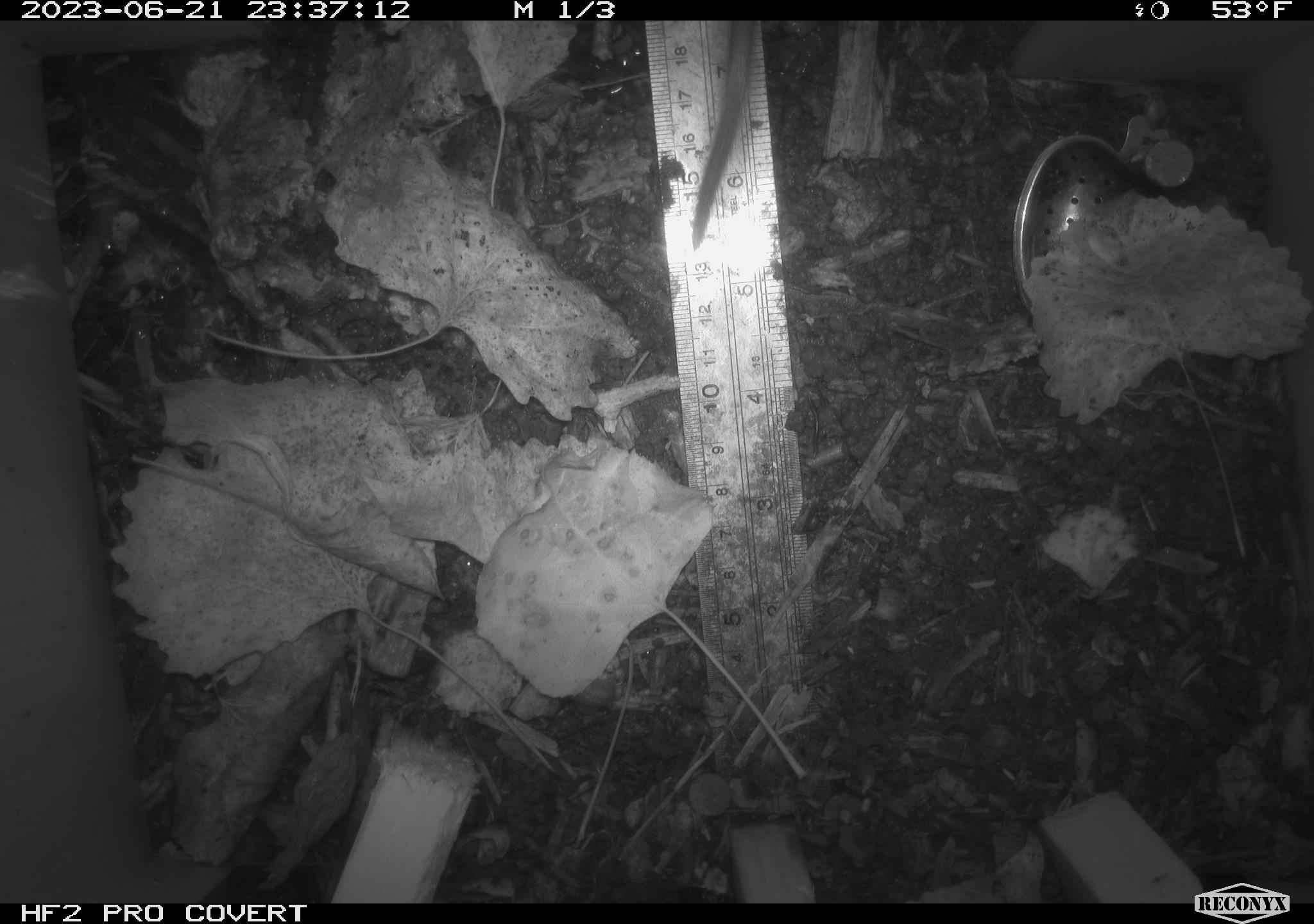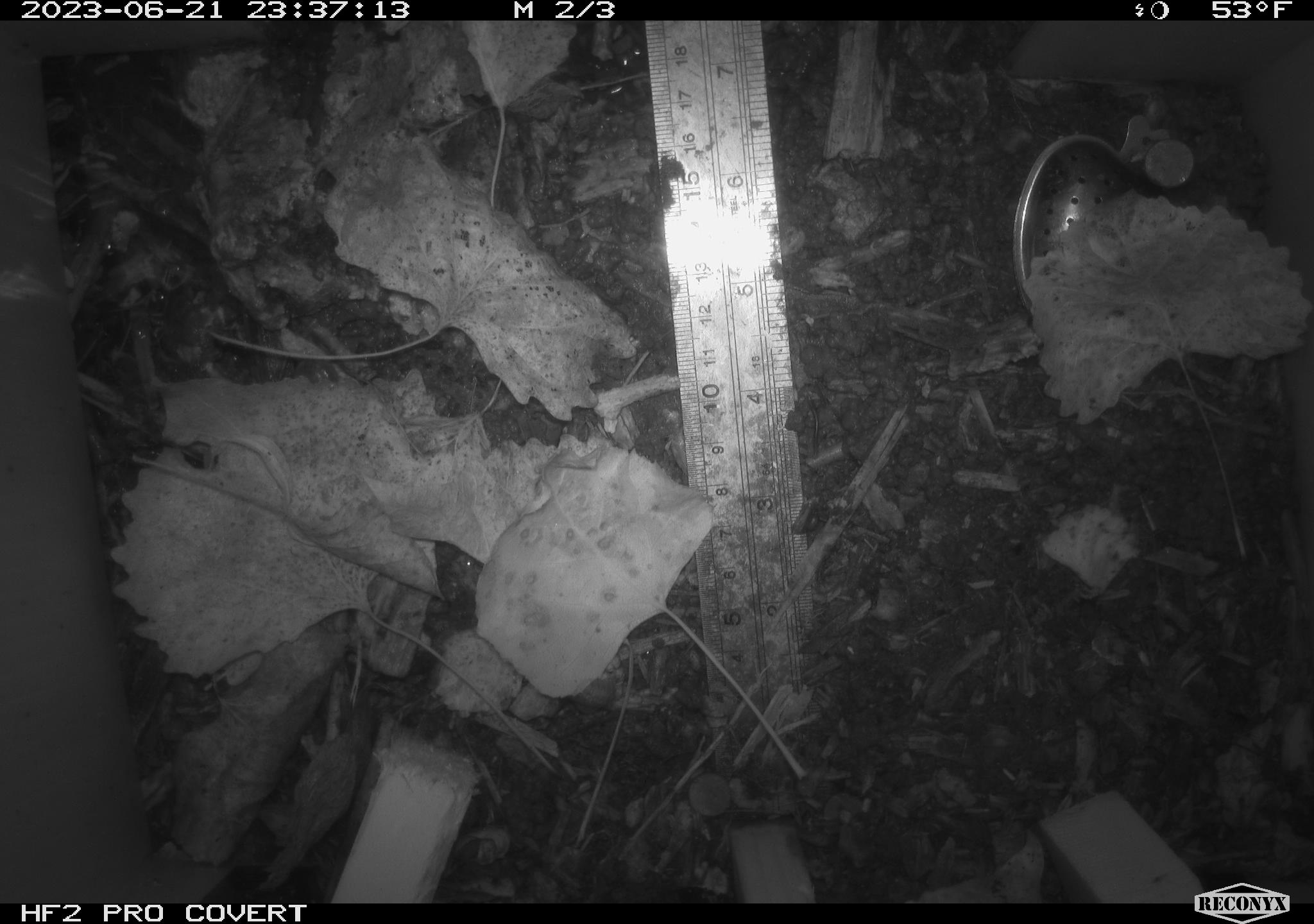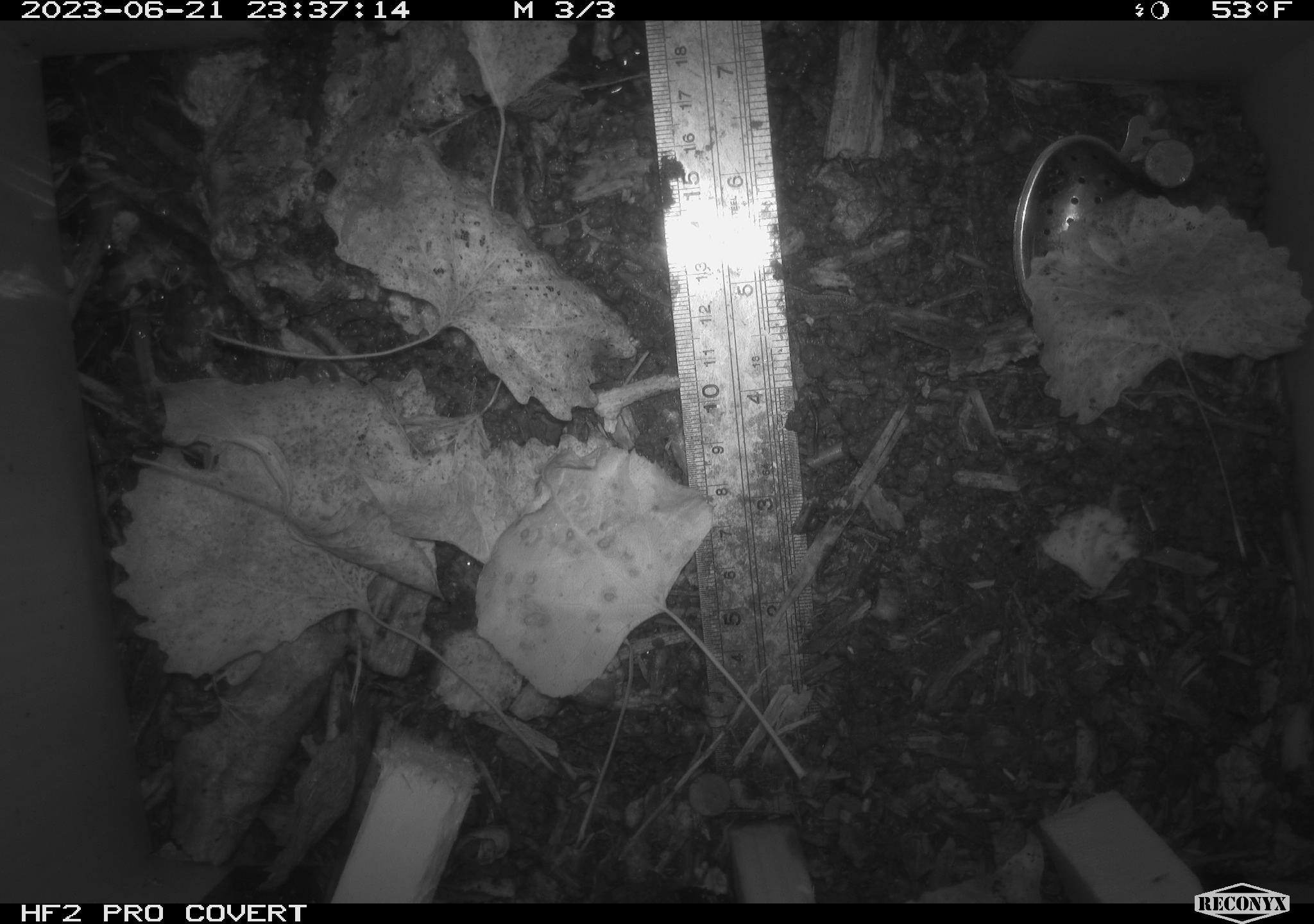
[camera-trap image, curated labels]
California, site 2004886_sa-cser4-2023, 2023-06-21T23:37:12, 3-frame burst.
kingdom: Animalia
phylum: Chordata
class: Mammalia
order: Rodentia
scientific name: Rodentia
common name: mouse species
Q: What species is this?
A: Mouse species (Rodentia).